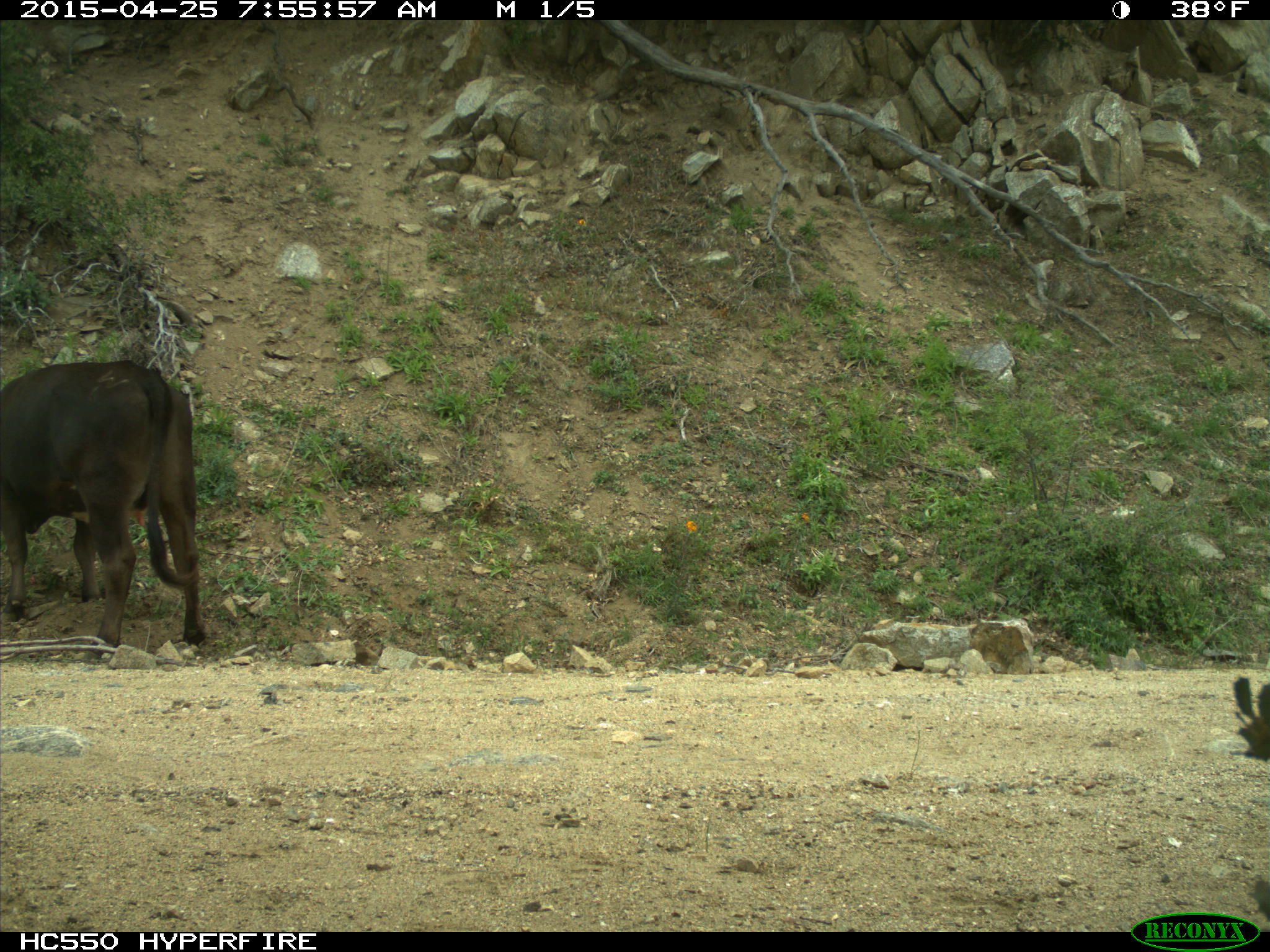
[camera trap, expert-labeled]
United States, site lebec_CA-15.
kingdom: Animalia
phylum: Chordata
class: Mammalia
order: Artiodactyla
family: Bovidae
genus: Bos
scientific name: Bos taurus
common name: domestic cow